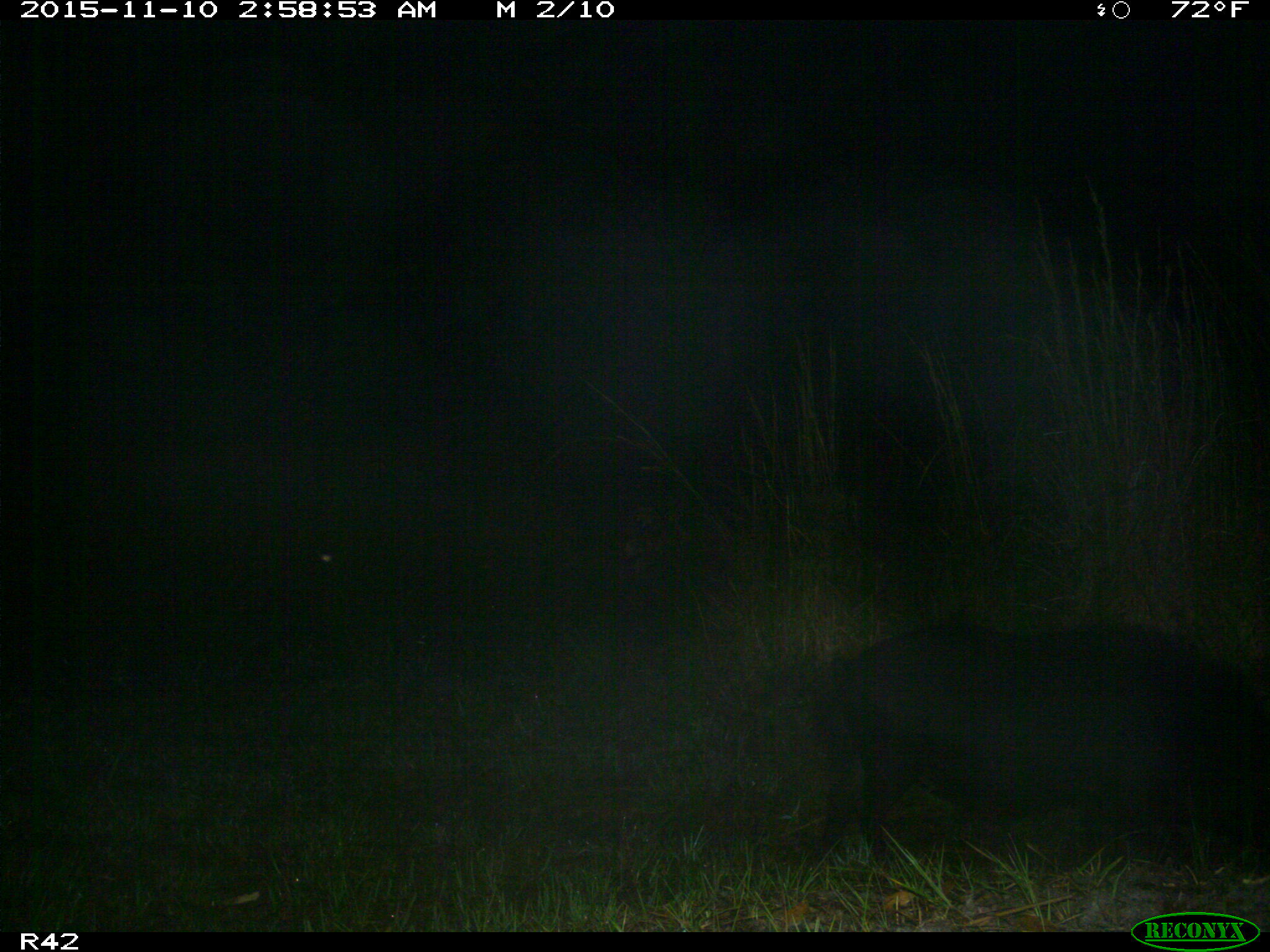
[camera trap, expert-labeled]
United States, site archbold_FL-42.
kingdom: Animalia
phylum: Chordata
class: Mammalia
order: Artiodactyla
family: Suidae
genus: Sus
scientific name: Sus scrofa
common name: wild boar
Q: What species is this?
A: Sus scrofa (wild boar).